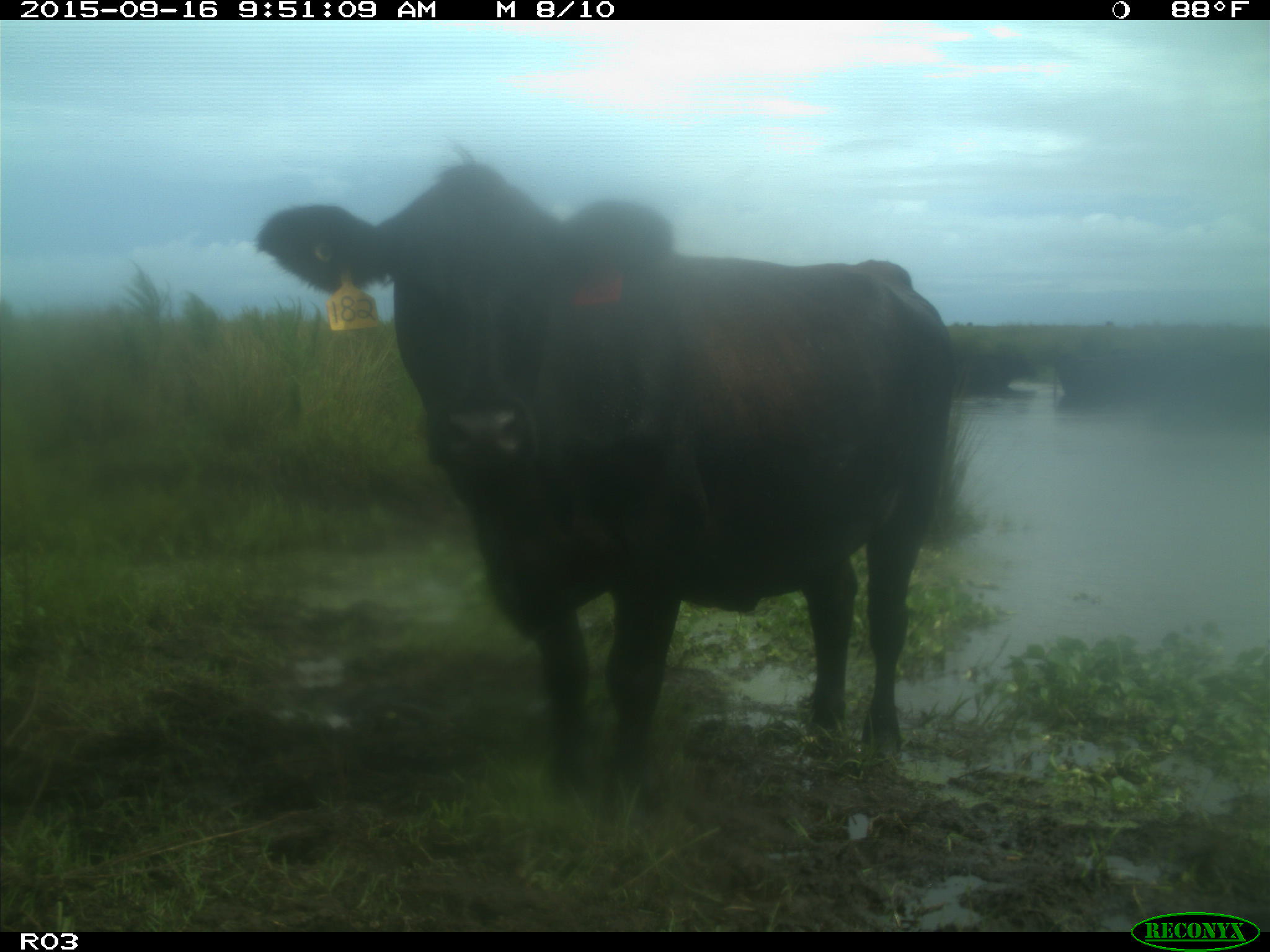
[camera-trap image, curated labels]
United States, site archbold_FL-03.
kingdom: Animalia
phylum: Chordata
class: Mammalia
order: Artiodactyla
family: Bovidae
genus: Bos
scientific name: Bos taurus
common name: domestic cow